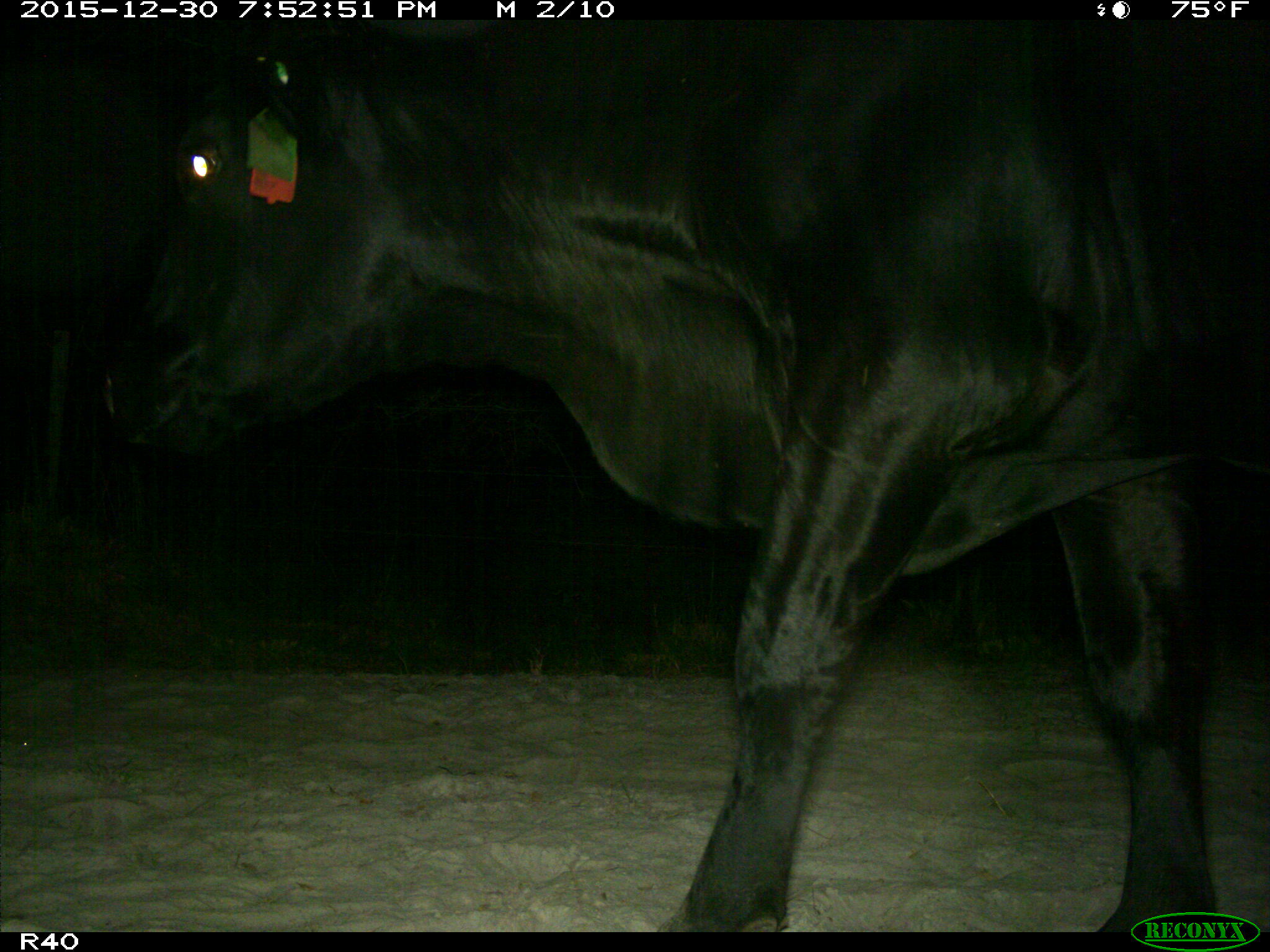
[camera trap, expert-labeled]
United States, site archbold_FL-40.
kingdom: Animalia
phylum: Chordata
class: Mammalia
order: Artiodactyla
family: Bovidae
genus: Bos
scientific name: Bos taurus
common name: domestic cow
Bos taurus (domestic cow).